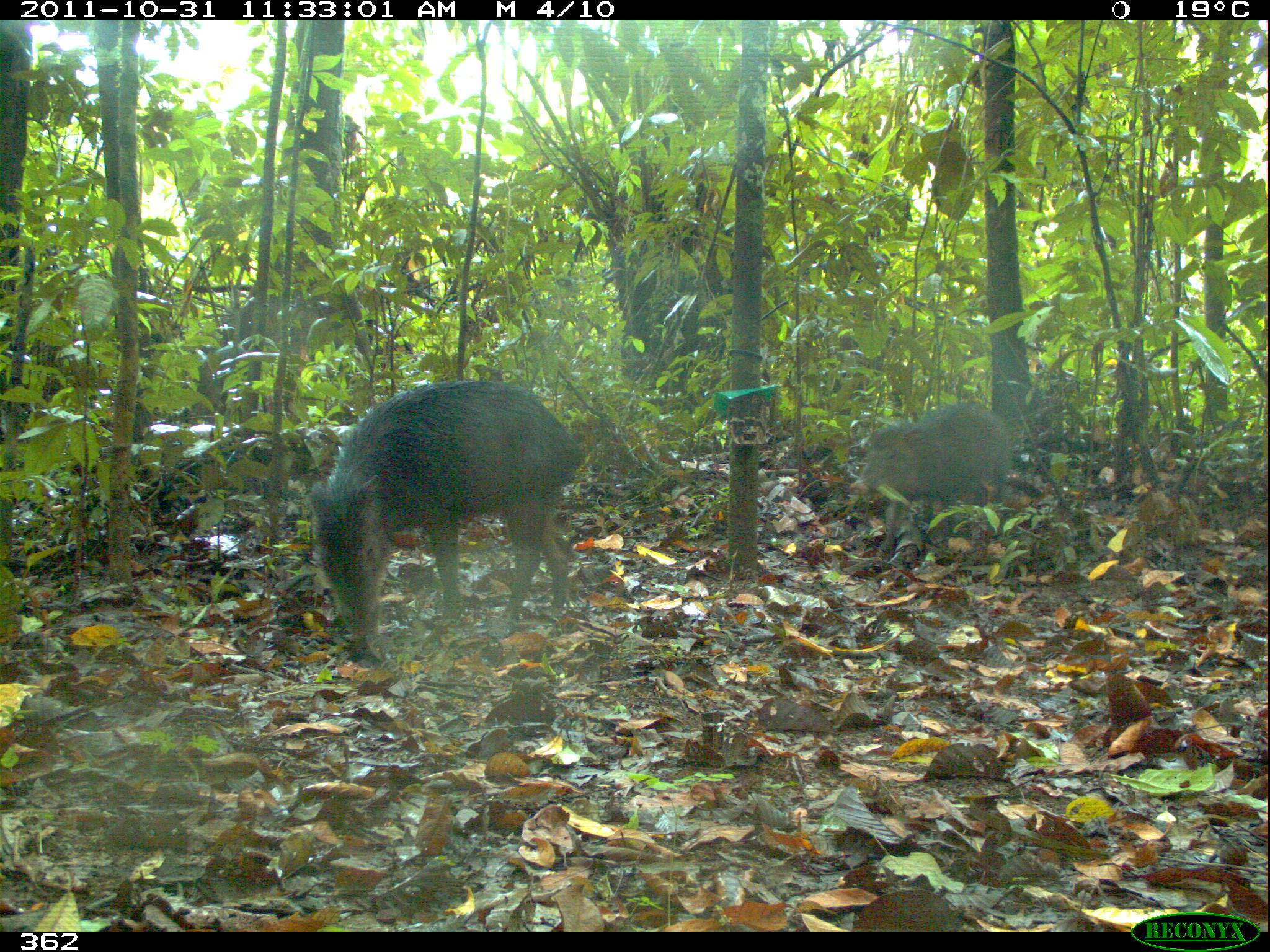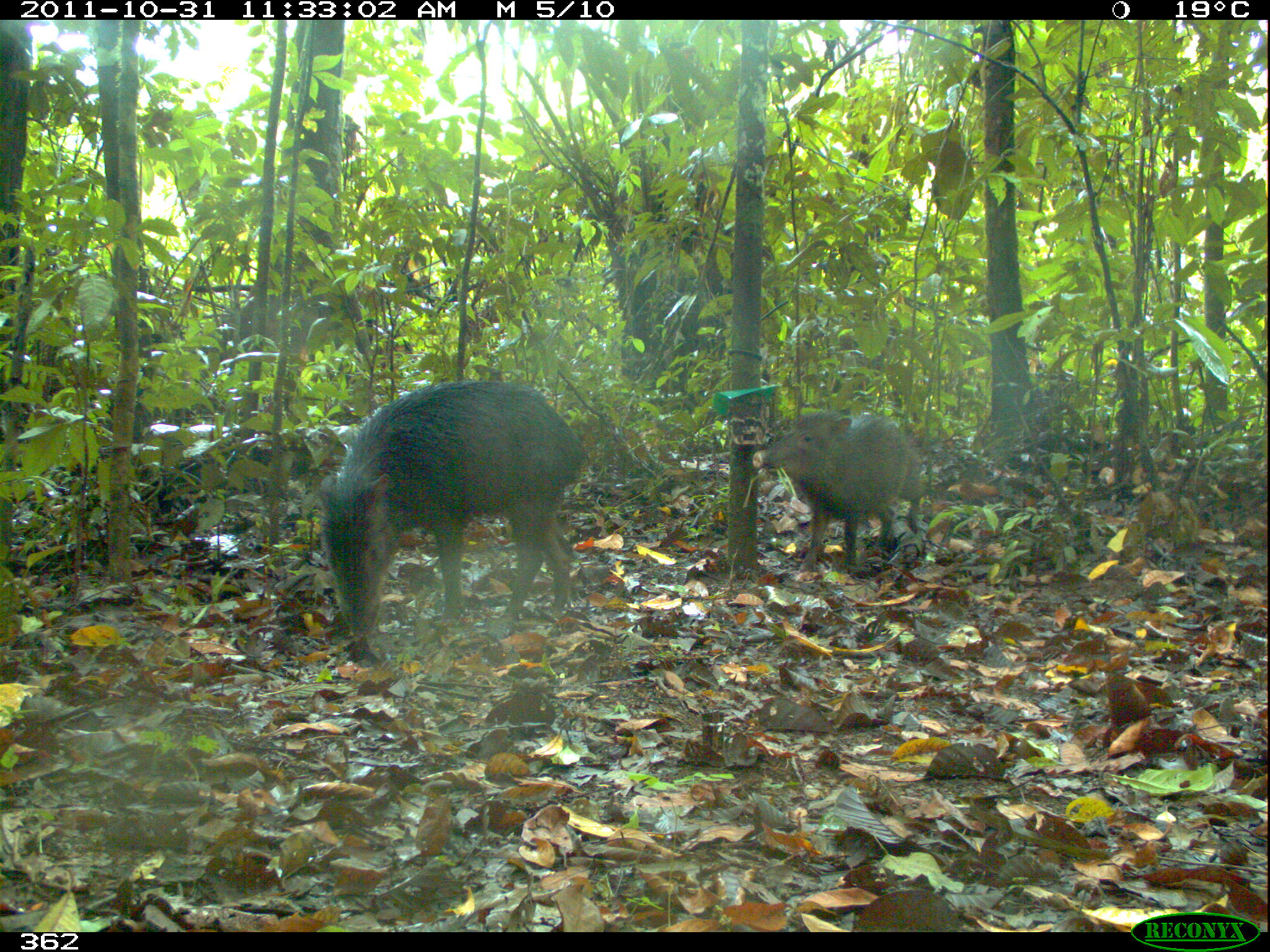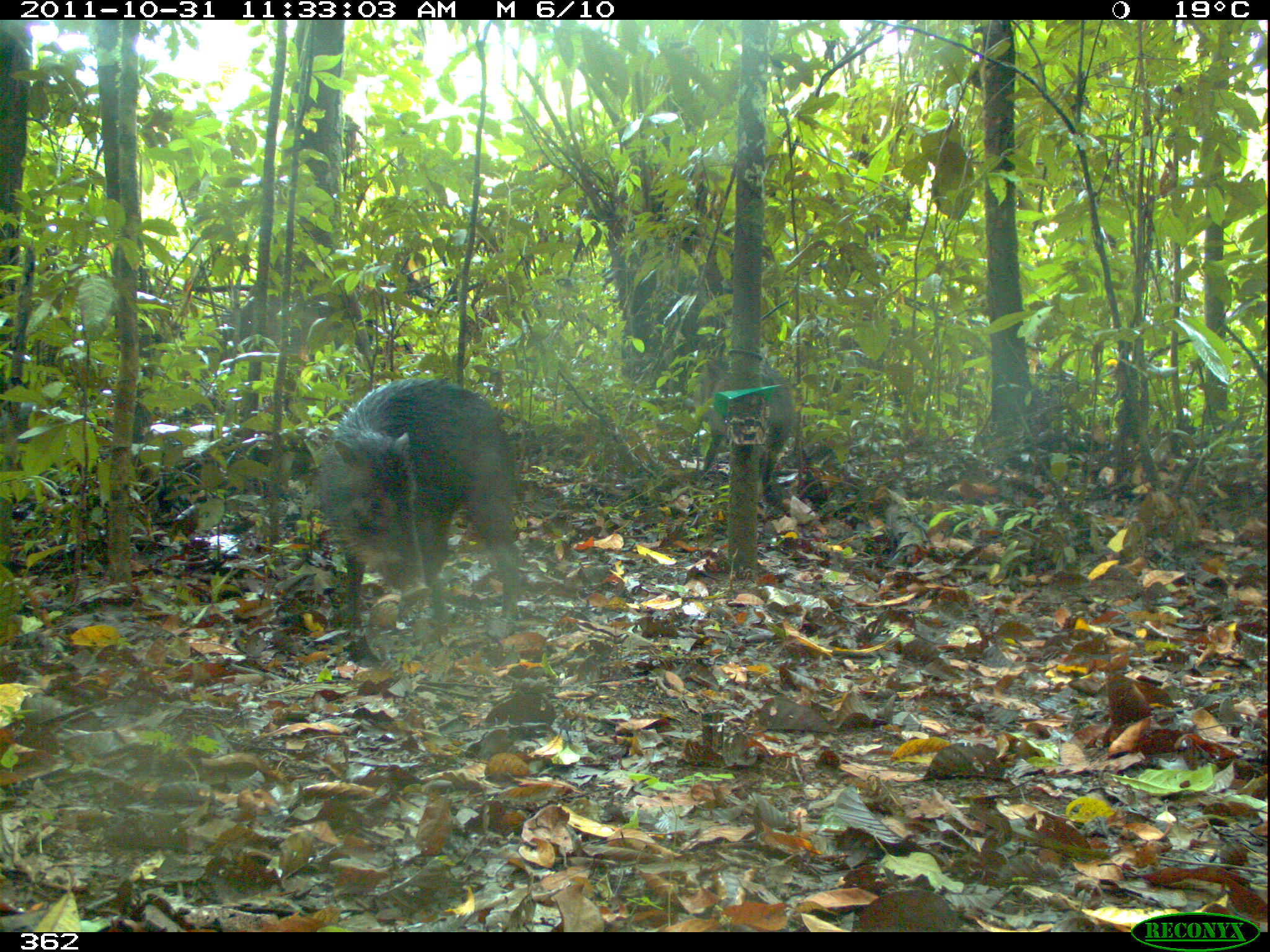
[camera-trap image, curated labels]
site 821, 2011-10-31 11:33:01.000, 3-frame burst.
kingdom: Animalia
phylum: Chordata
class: Mammalia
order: Artiodactyla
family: Tayassuidae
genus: Tayassu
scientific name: Tayassu pecari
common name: white-lipped peccary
Tayassu pecari (white-lipped peccary).